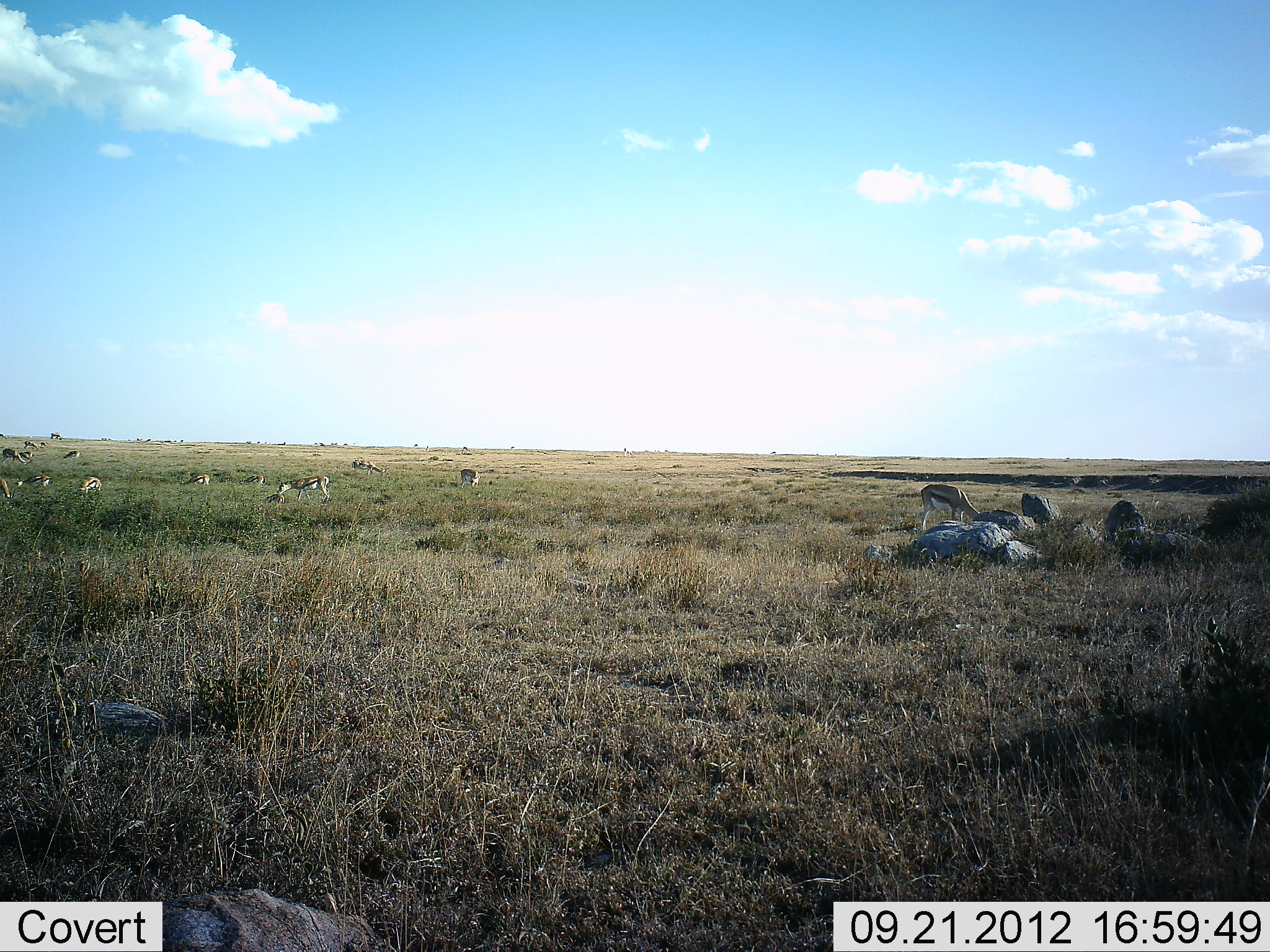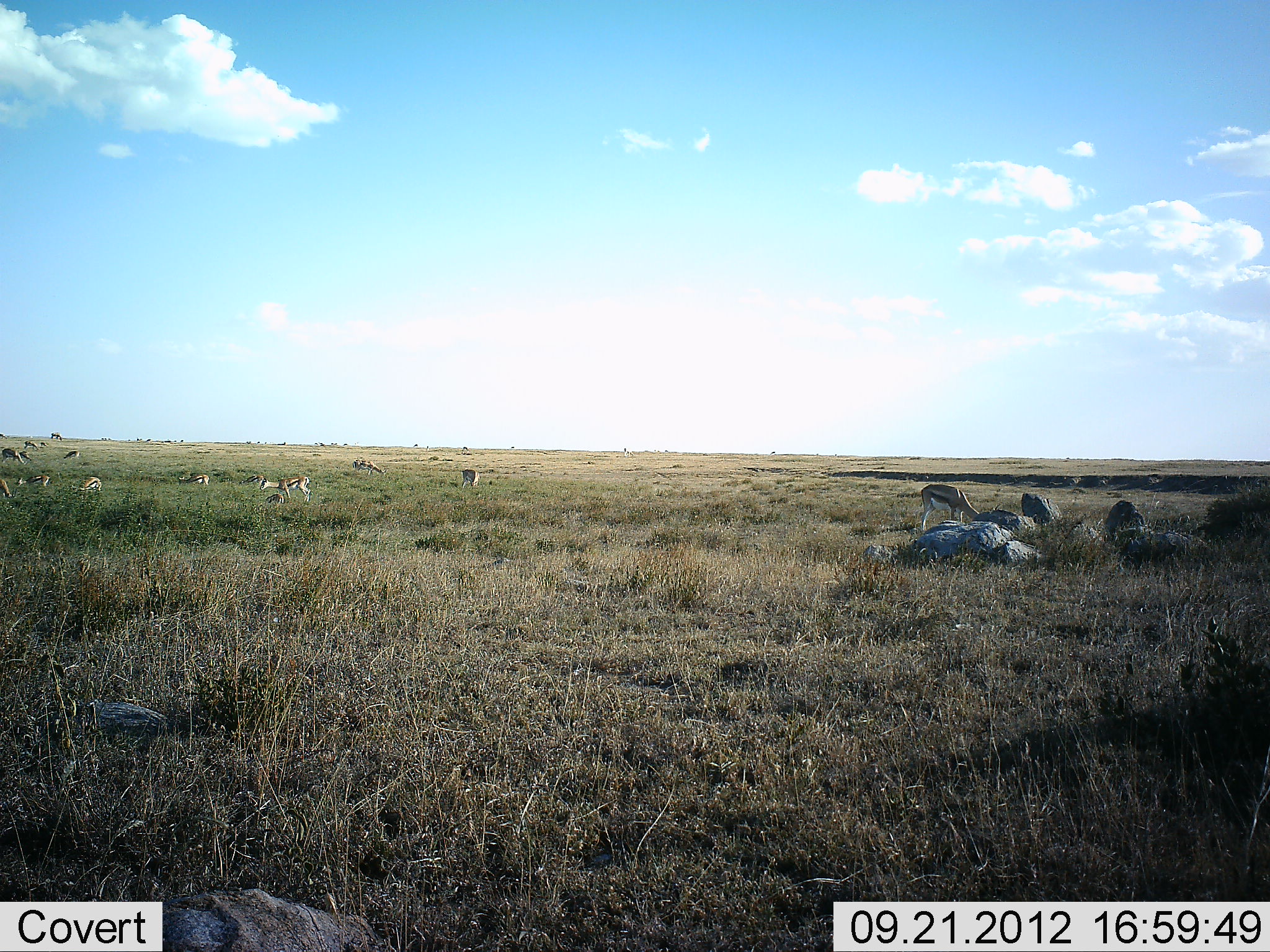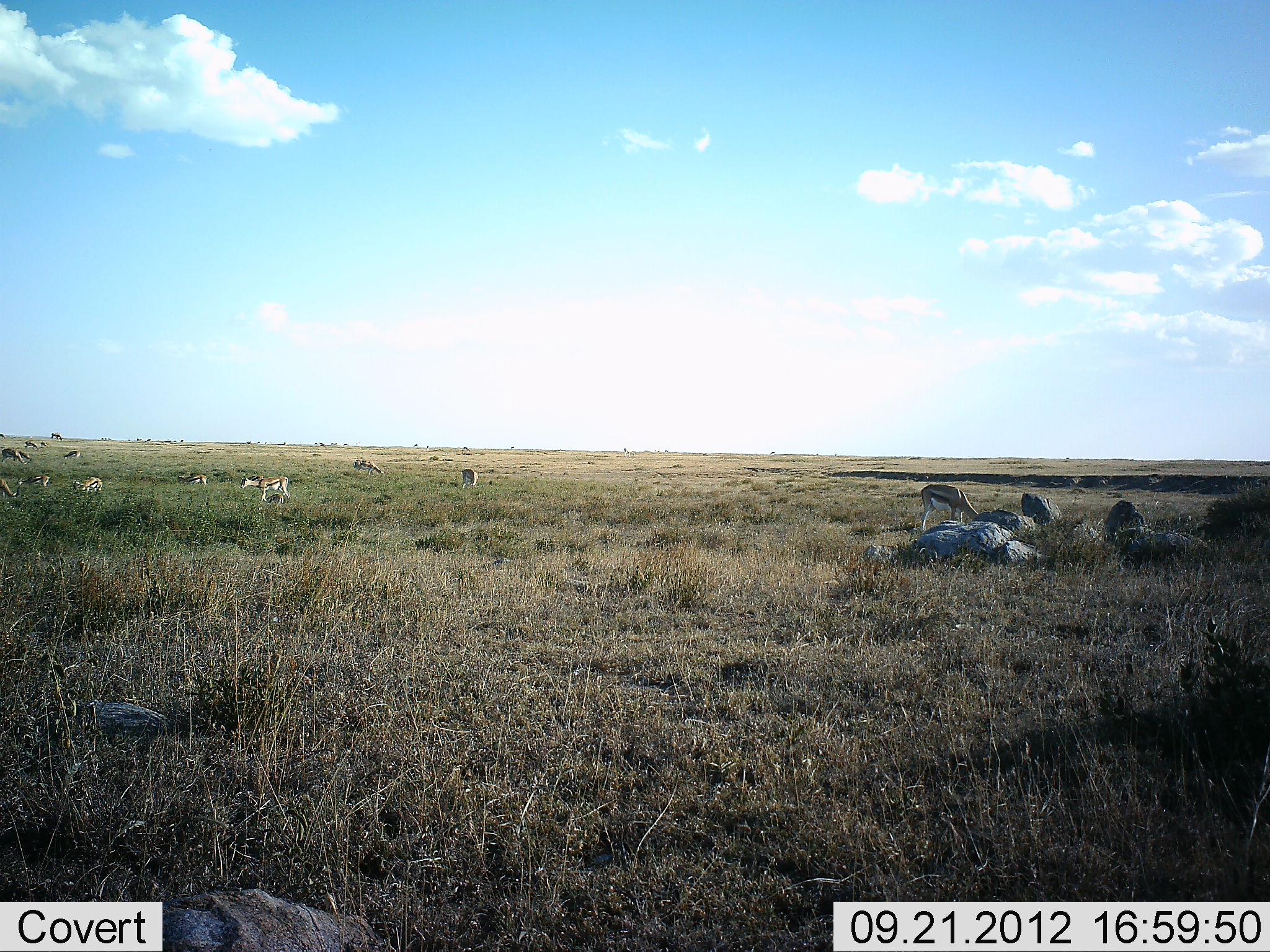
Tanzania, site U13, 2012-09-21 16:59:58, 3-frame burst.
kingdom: Animalia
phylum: Chordata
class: Mammalia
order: Artiodactyla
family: Bovidae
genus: Eudorcas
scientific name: Eudorcas thomsonii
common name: thomson's gazelle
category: gazellethomsons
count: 11-50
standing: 40%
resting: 10%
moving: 50%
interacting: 0%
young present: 0%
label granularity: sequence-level